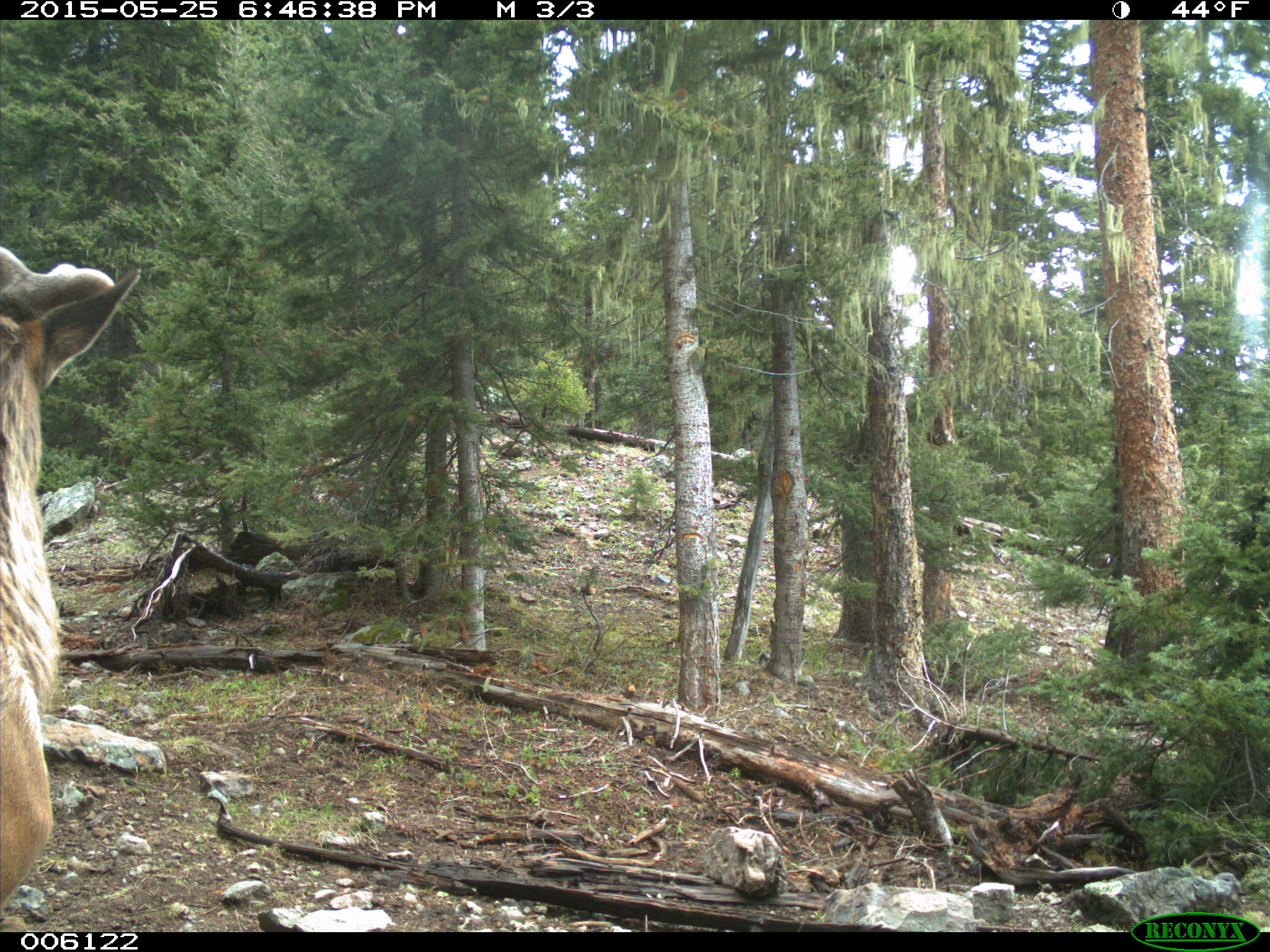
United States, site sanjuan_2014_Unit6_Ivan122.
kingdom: Animalia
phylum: Chordata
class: Mammalia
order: Artiodactyla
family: Cervidae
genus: Cervus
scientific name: Cervus elaphus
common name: red deer